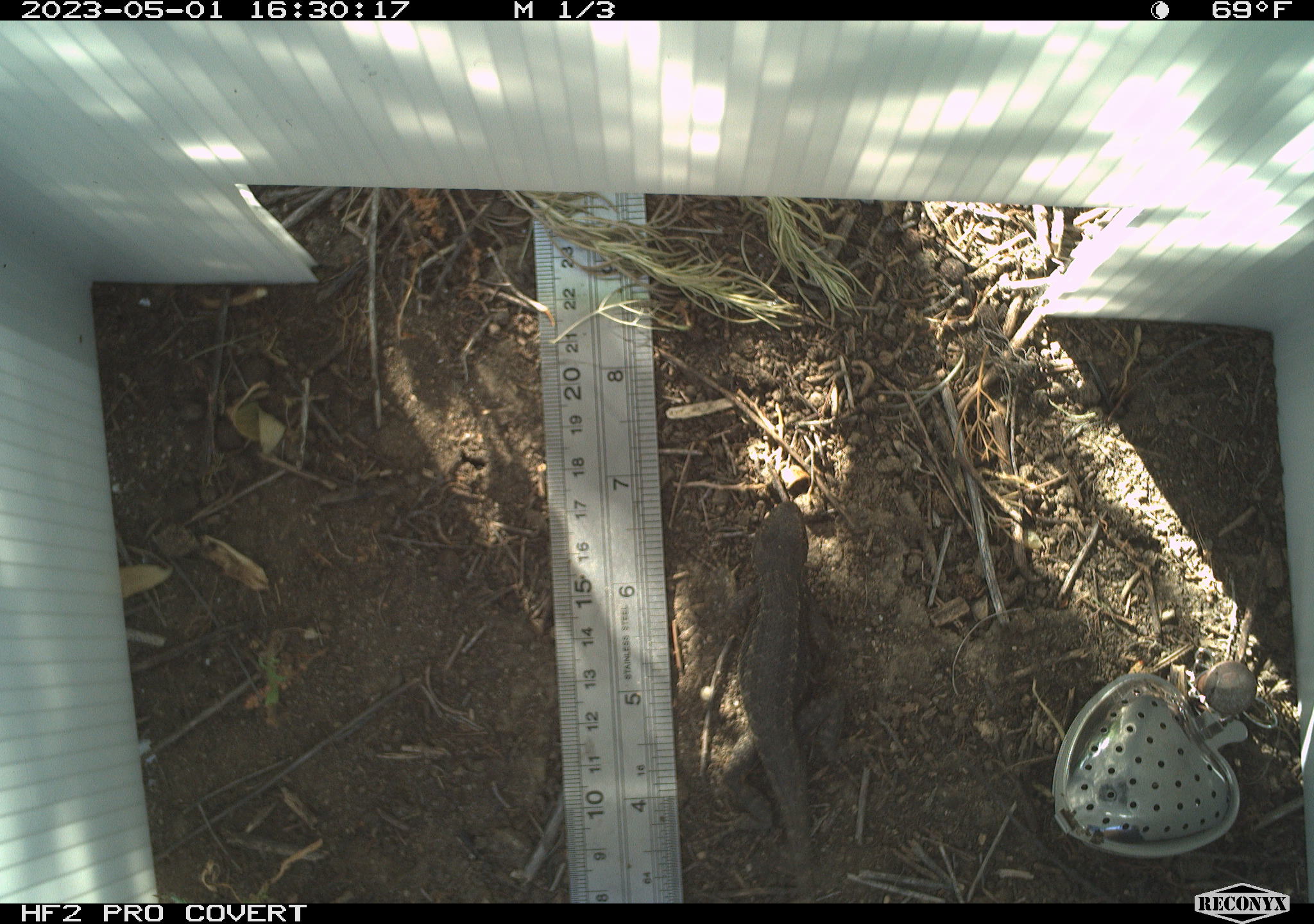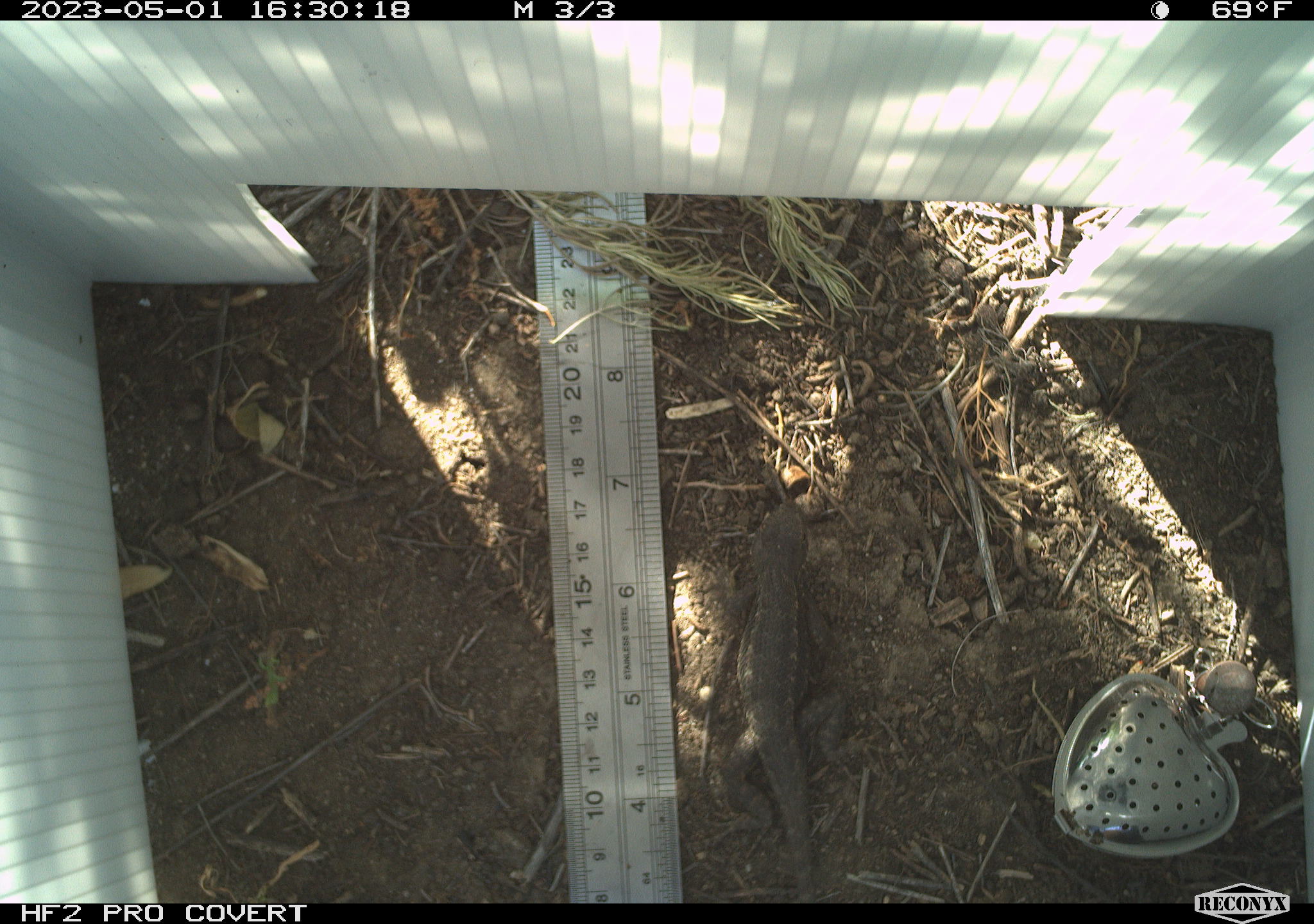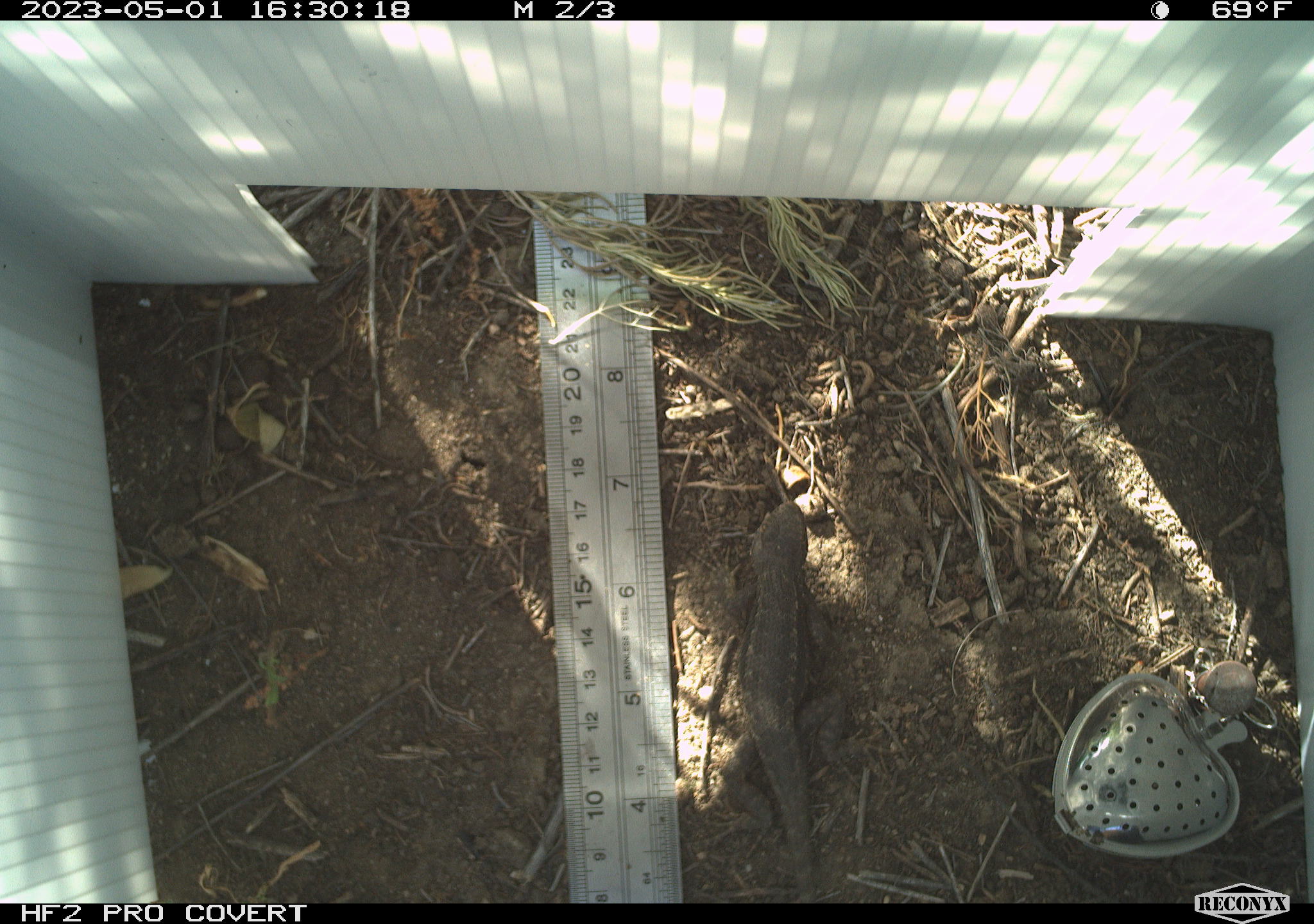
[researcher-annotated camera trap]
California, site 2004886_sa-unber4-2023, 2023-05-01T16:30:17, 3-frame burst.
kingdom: Animalia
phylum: Chordata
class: Reptilia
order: Squamata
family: Phrynosomatidae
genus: Sceloporus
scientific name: Sceloporus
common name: spiny lizards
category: sceloporus species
Sceloporus species (spiny lizards) (Sceloporus).